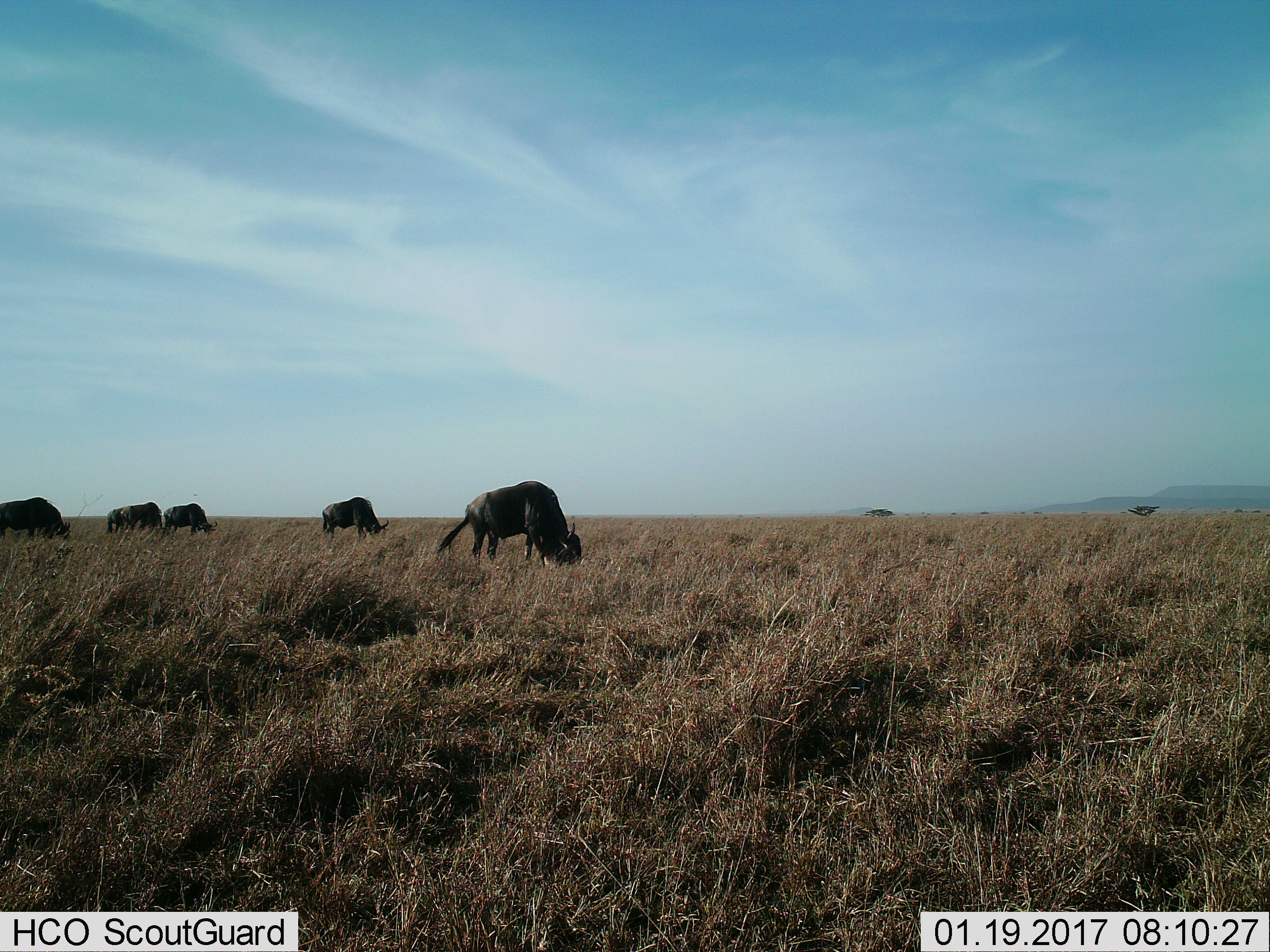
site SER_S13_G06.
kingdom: Animalia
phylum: Chordata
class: Mammalia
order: Artiodactyla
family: Bovidae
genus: Connochaetes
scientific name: Connochaetes taurinus taurinus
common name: blue wildebeest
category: wildebeestblue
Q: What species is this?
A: Wildebeestblue (blue wildebeest) (Connochaetes taurinus taurinus).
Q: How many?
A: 5.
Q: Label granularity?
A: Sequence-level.